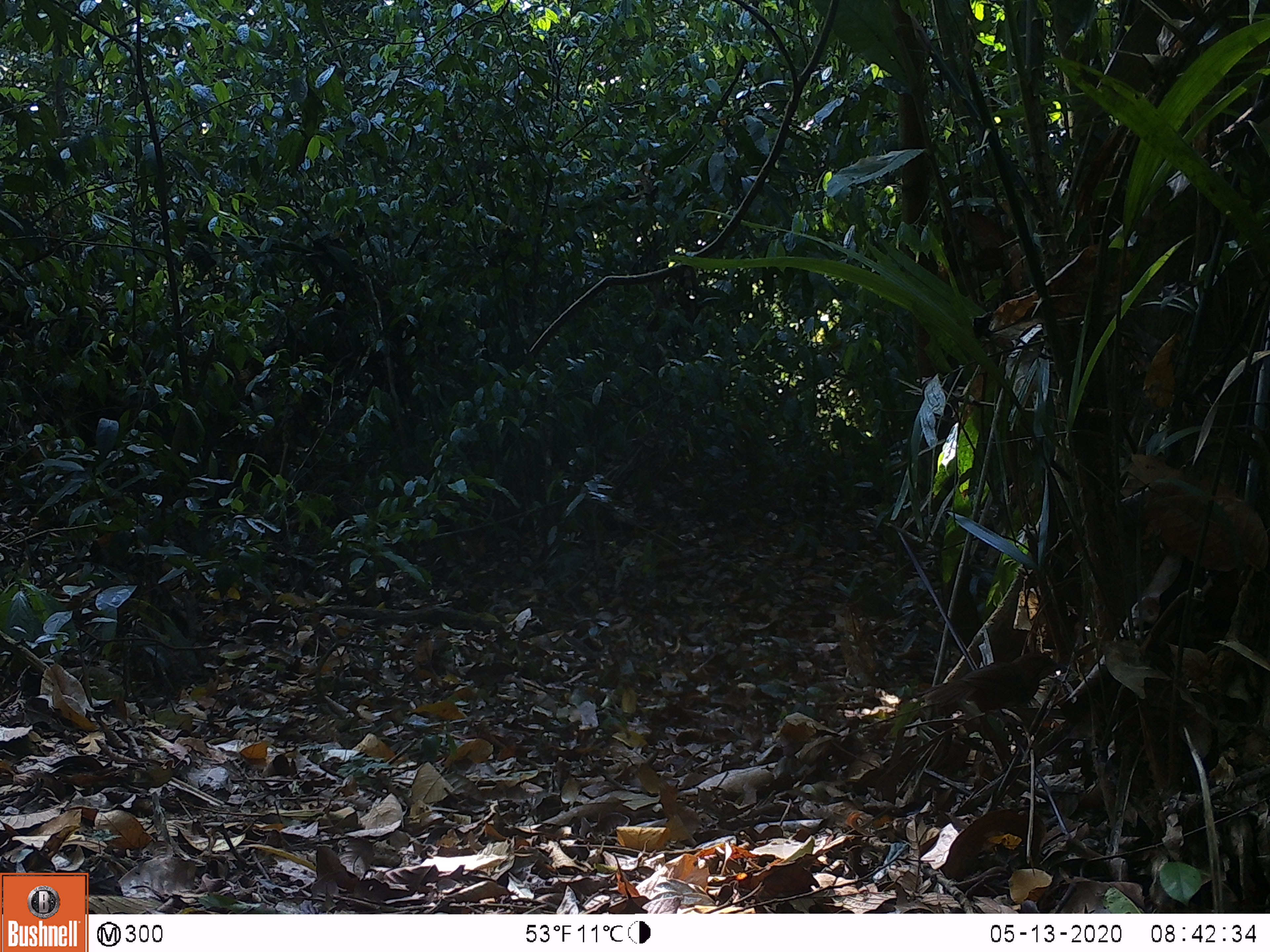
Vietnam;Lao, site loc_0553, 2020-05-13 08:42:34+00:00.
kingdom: Animalia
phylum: Chordata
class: Aves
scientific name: Aves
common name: bird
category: unidentified bird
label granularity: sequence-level